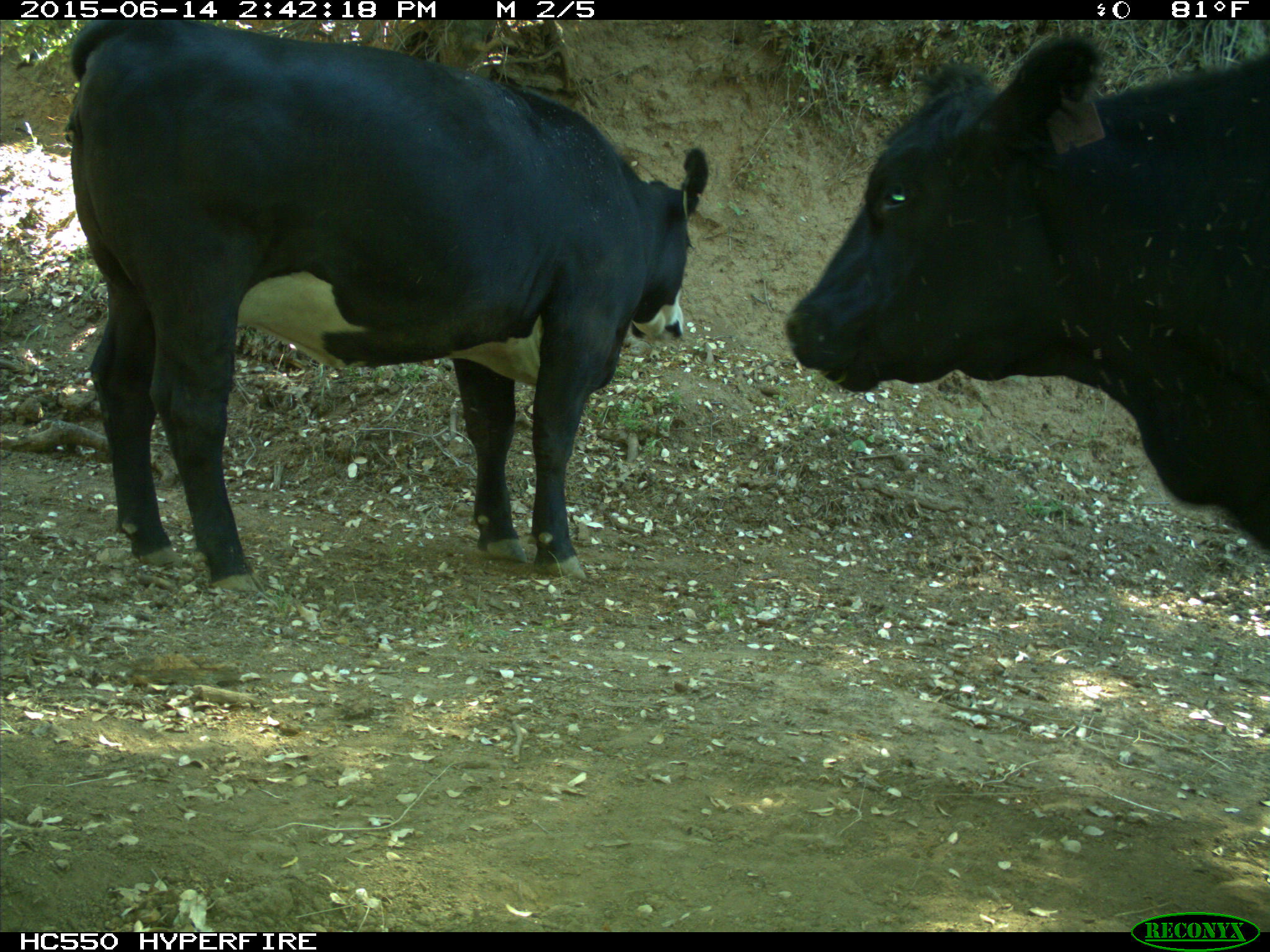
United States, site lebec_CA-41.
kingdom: Animalia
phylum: Chordata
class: Mammalia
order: Artiodactyla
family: Bovidae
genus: Bos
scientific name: Bos taurus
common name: domestic cow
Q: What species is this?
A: Bos taurus (domestic cow).